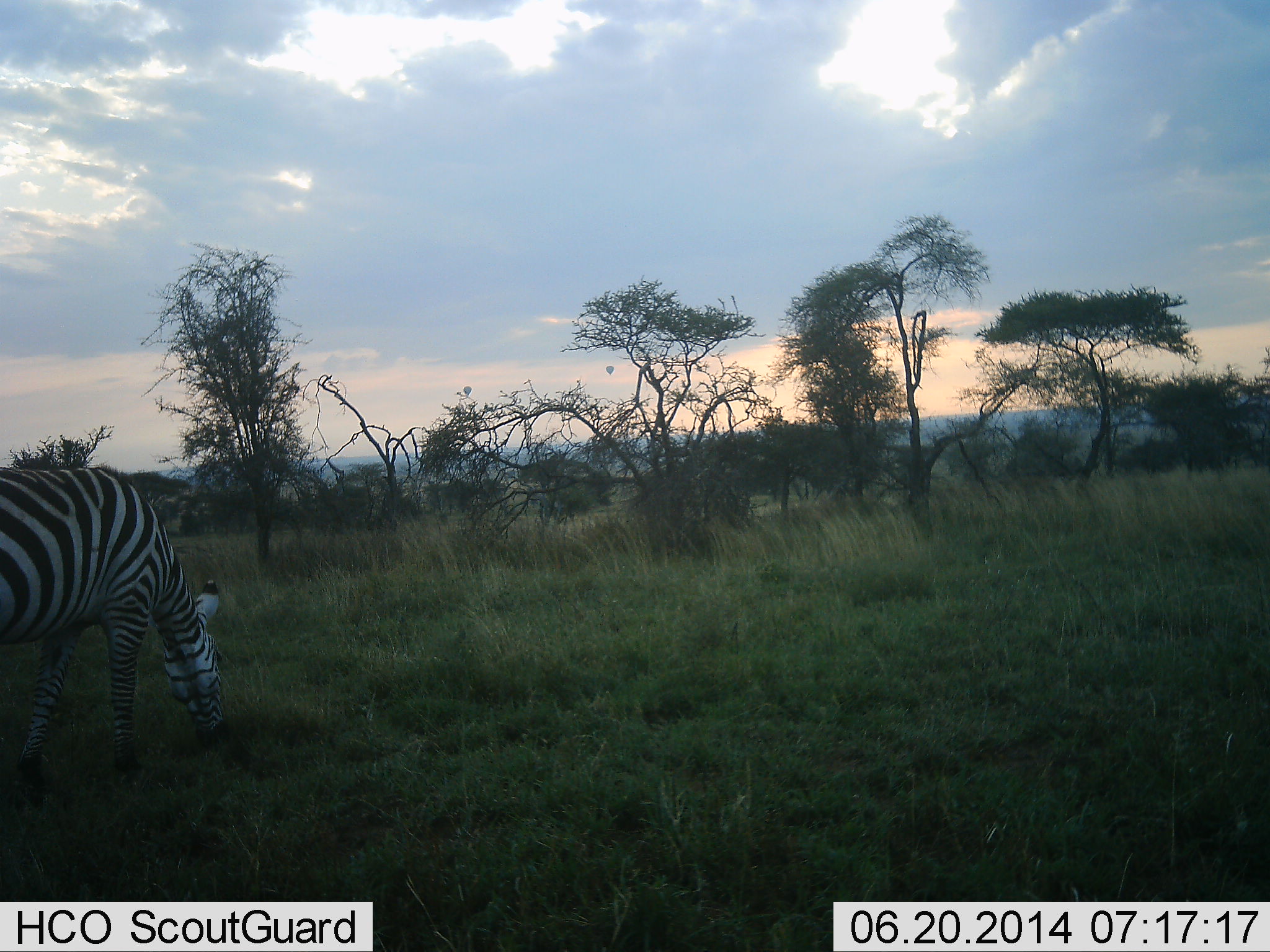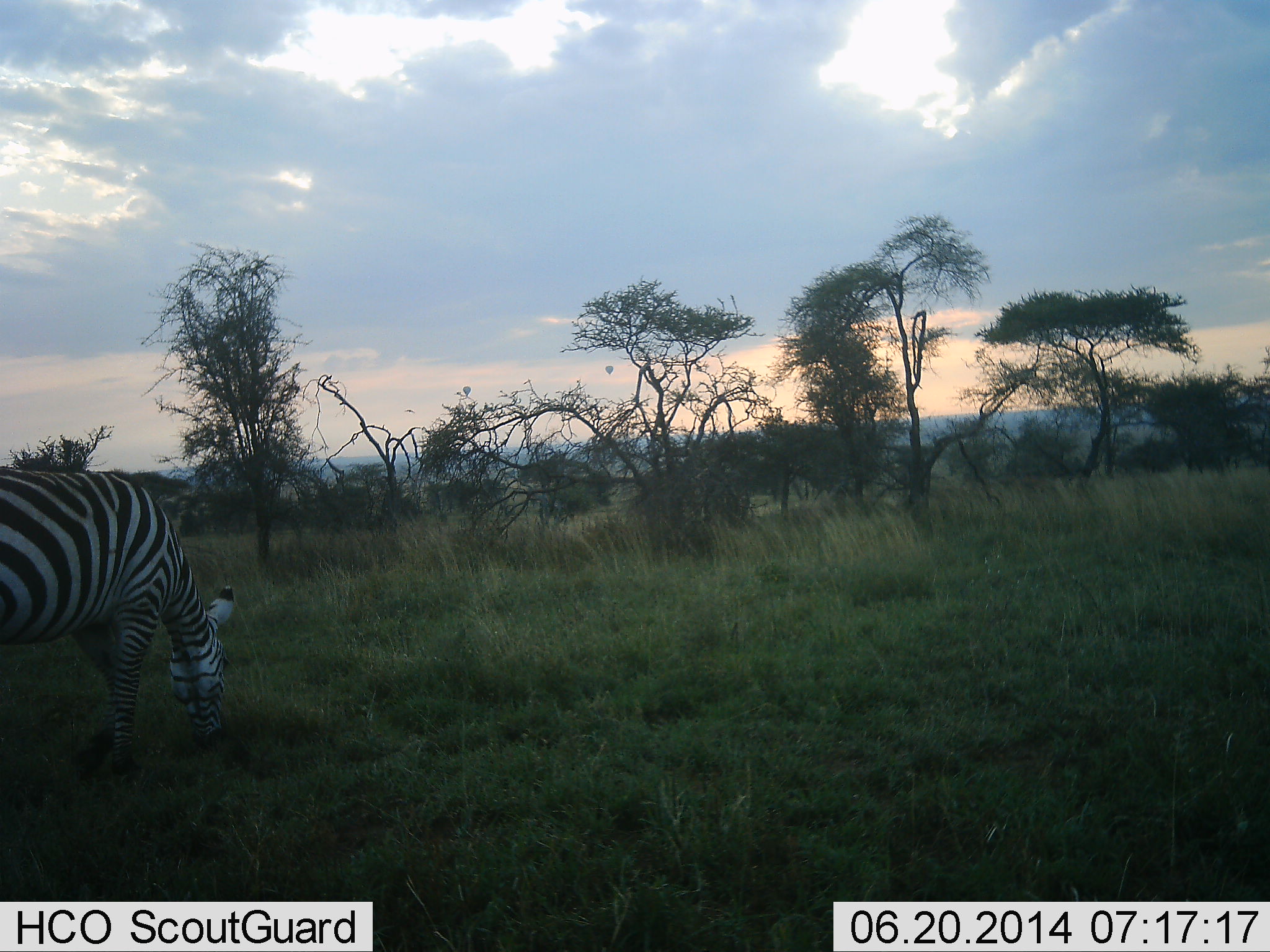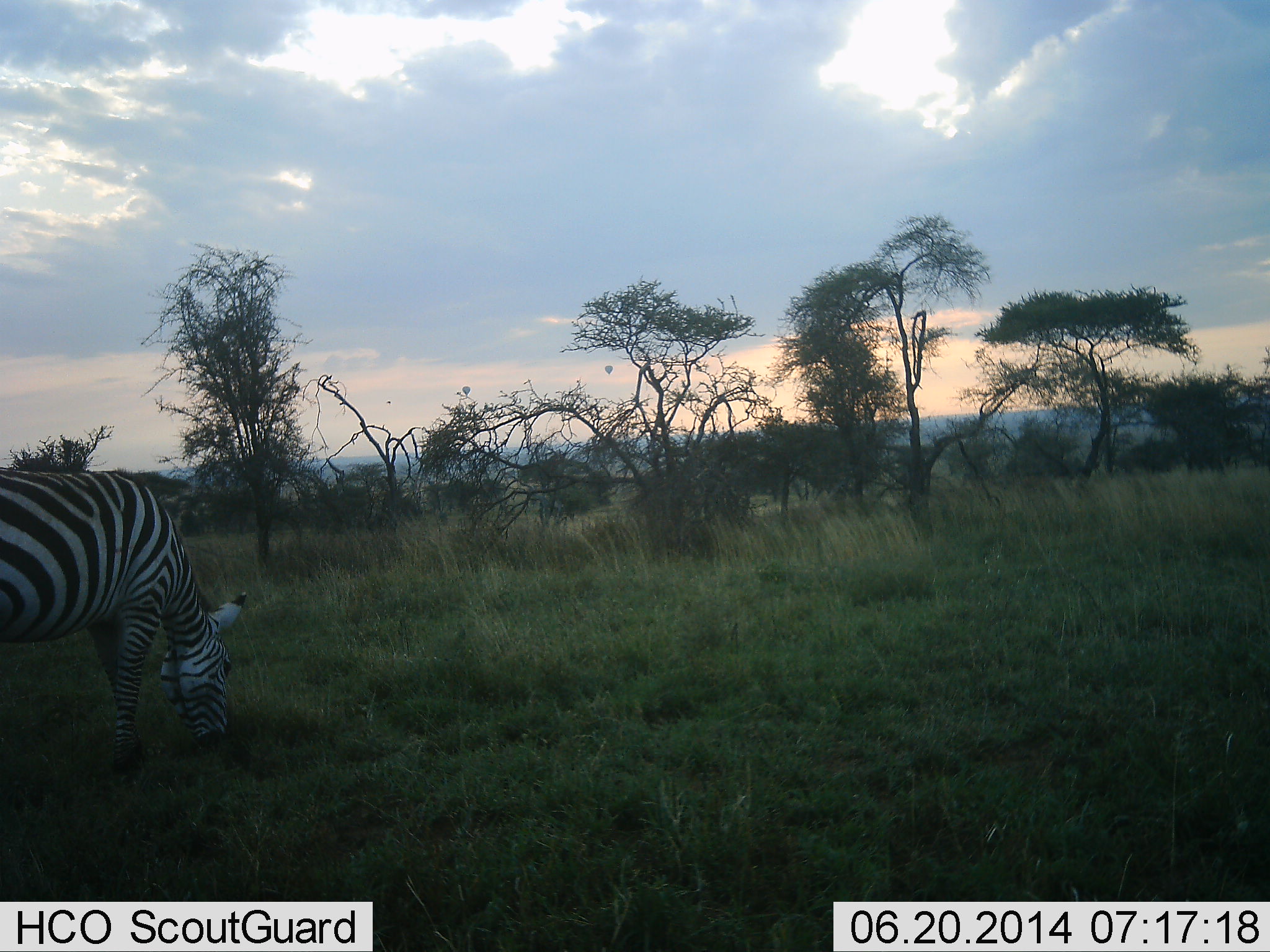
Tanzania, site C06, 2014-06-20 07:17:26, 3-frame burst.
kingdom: Animalia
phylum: Chordata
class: Mammalia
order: Perissodactyla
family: Equidae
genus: Equus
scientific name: Equus quagga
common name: plains zebra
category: zebra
Zebra (plains zebra) (Equus quagga), count 1. Behavior (volunteer vote fractions): standing 20%, resting 0%, moving 0%, interacting 0%. Young present (vote fraction): 0%. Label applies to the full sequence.